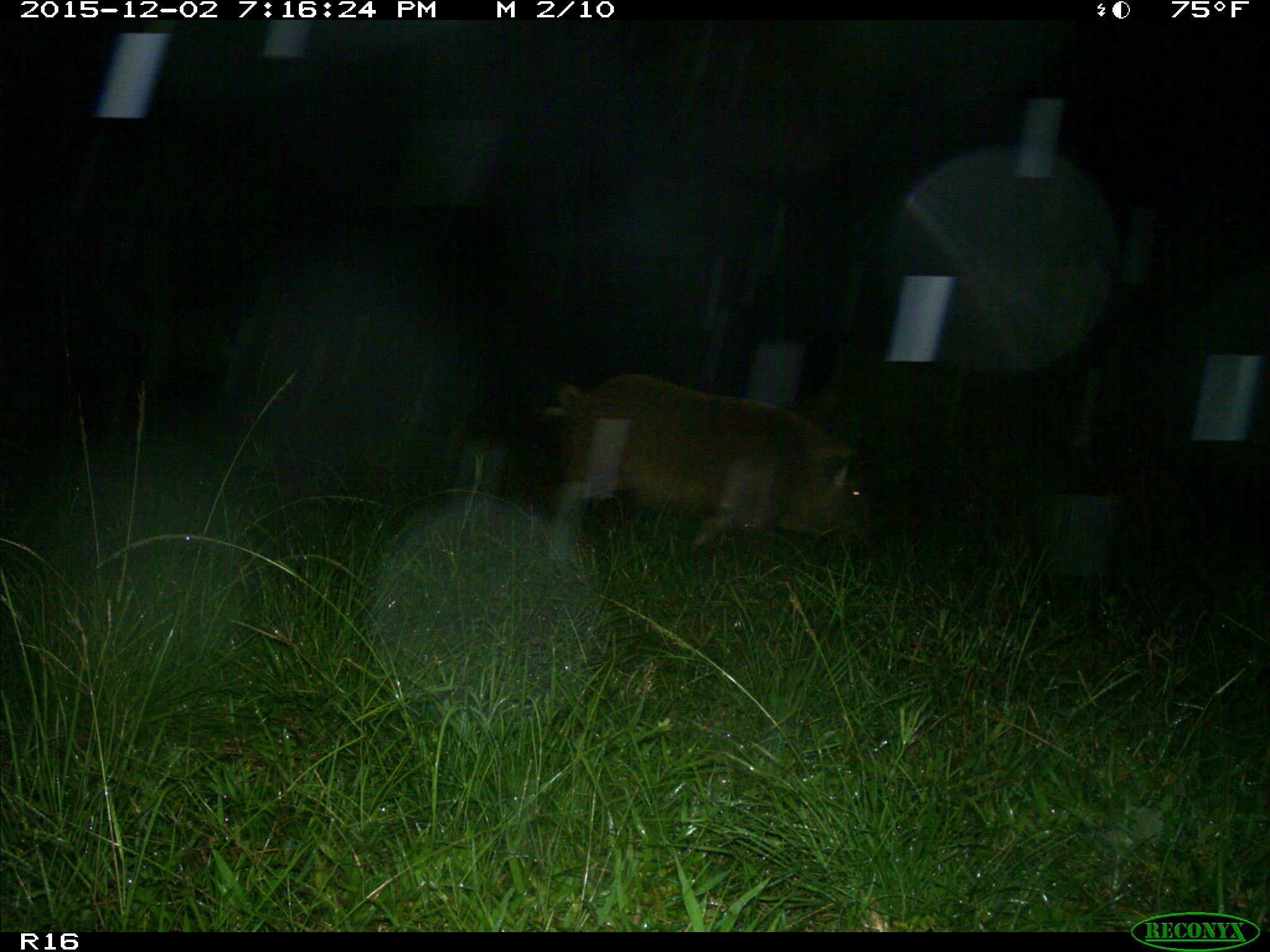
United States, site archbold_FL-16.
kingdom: Animalia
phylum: Chordata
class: Mammalia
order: Artiodactyla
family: Suidae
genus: Sus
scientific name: Sus scrofa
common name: wild boar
Sus scrofa (wild boar).